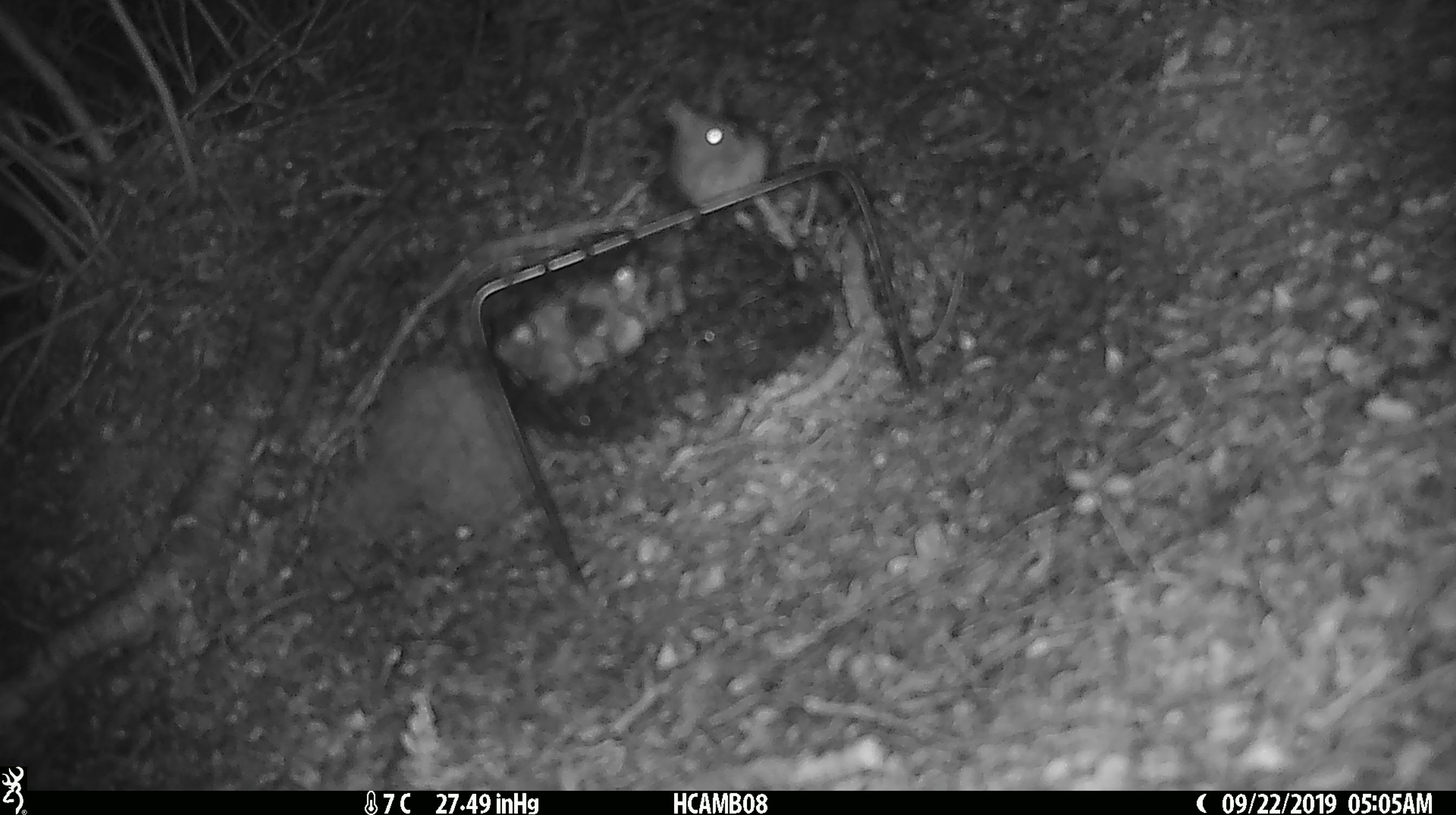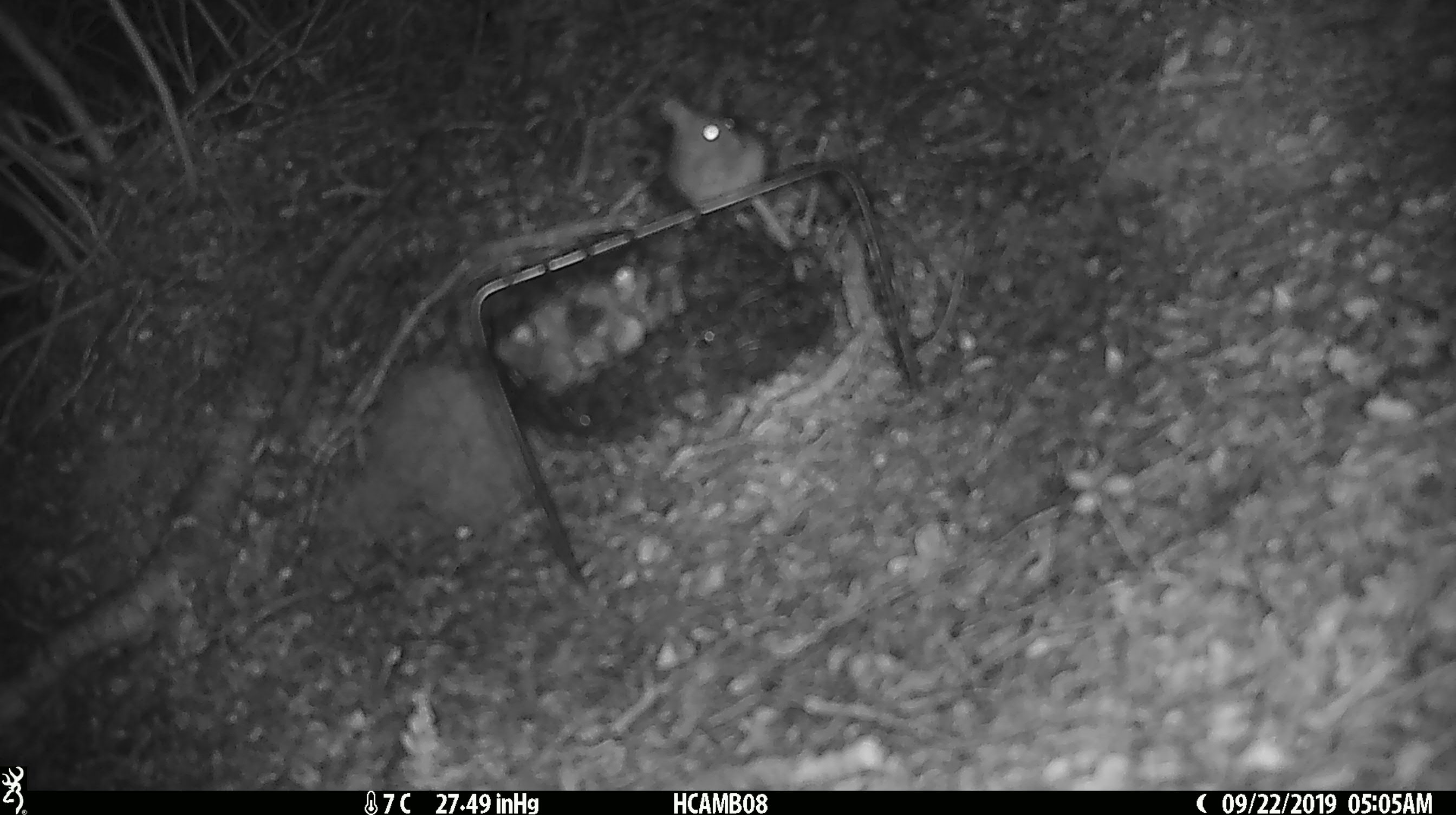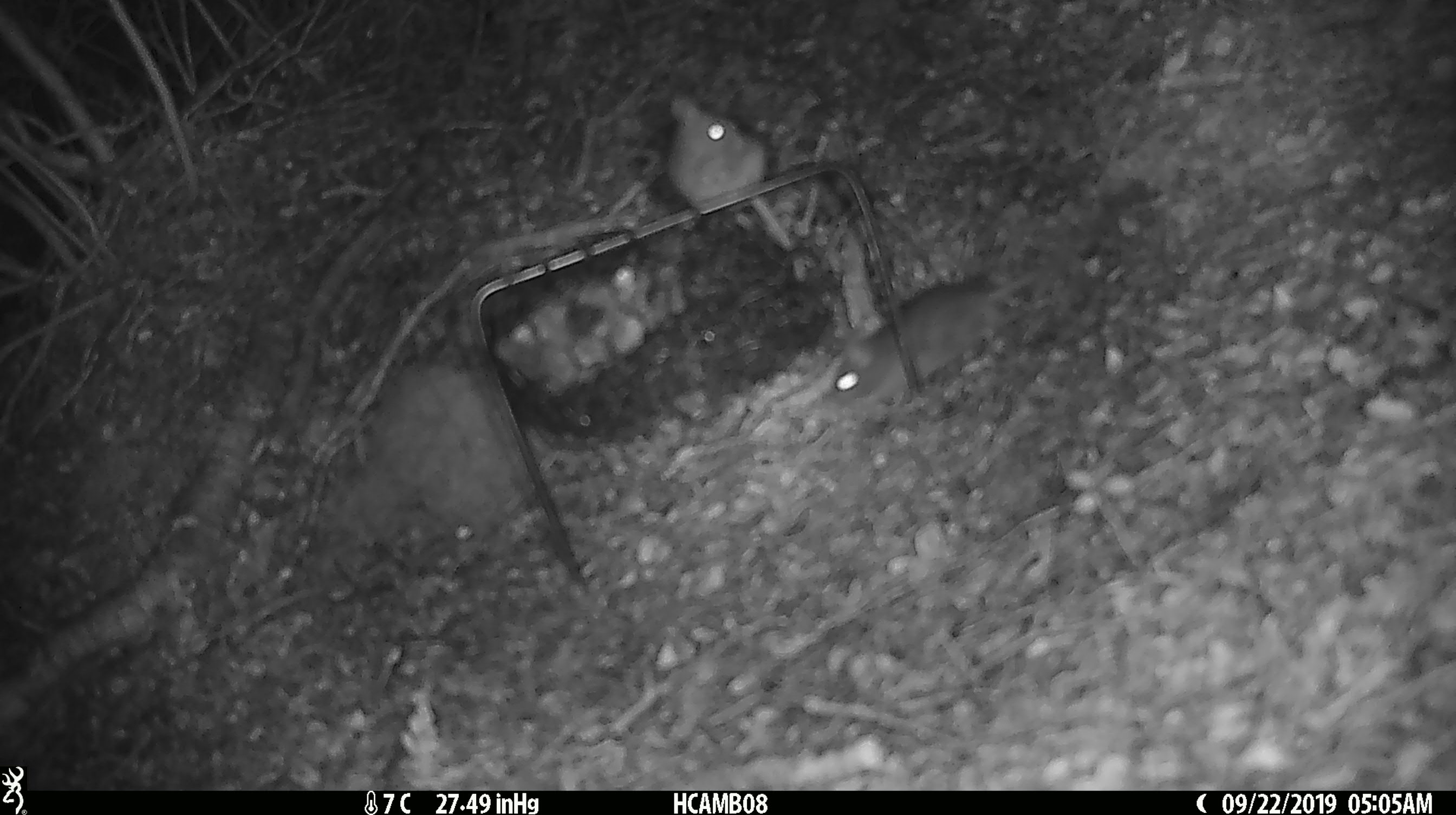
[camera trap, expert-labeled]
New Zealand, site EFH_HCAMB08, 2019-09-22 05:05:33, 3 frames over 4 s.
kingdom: Animalia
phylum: Chordata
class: Mammalia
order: Rodentia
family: Muridae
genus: Mus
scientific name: Mus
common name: mouse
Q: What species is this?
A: Mouse (Mus).